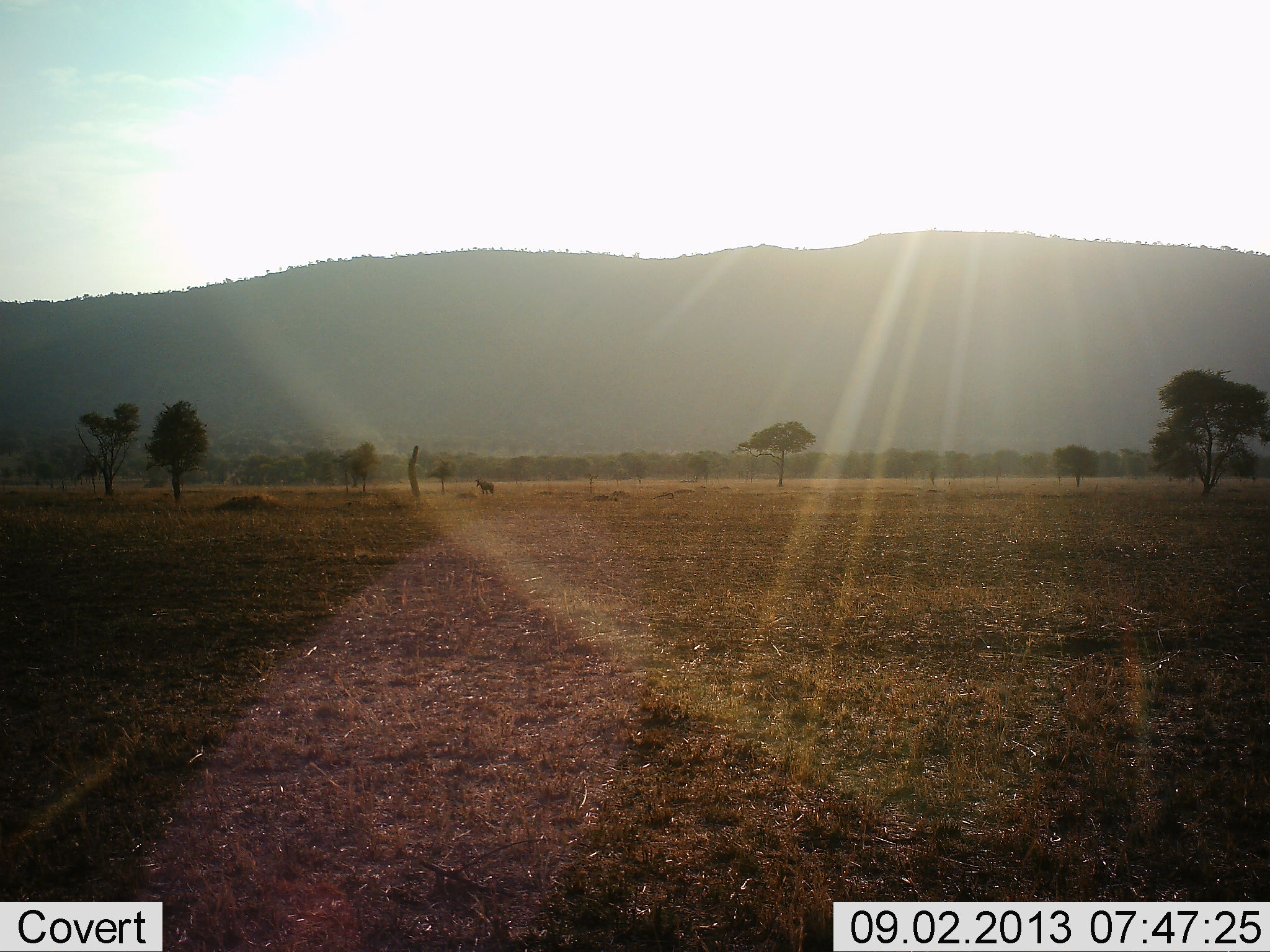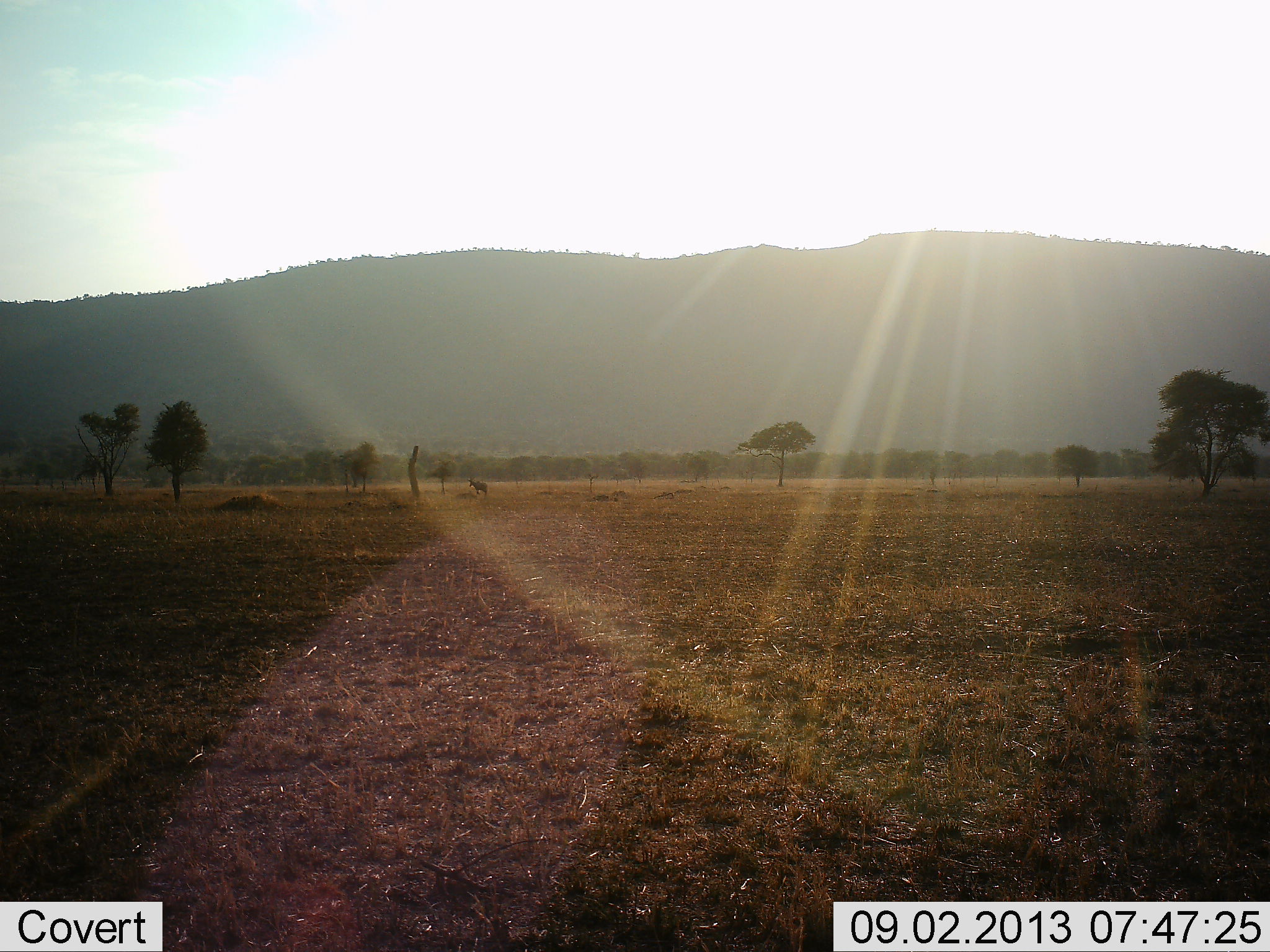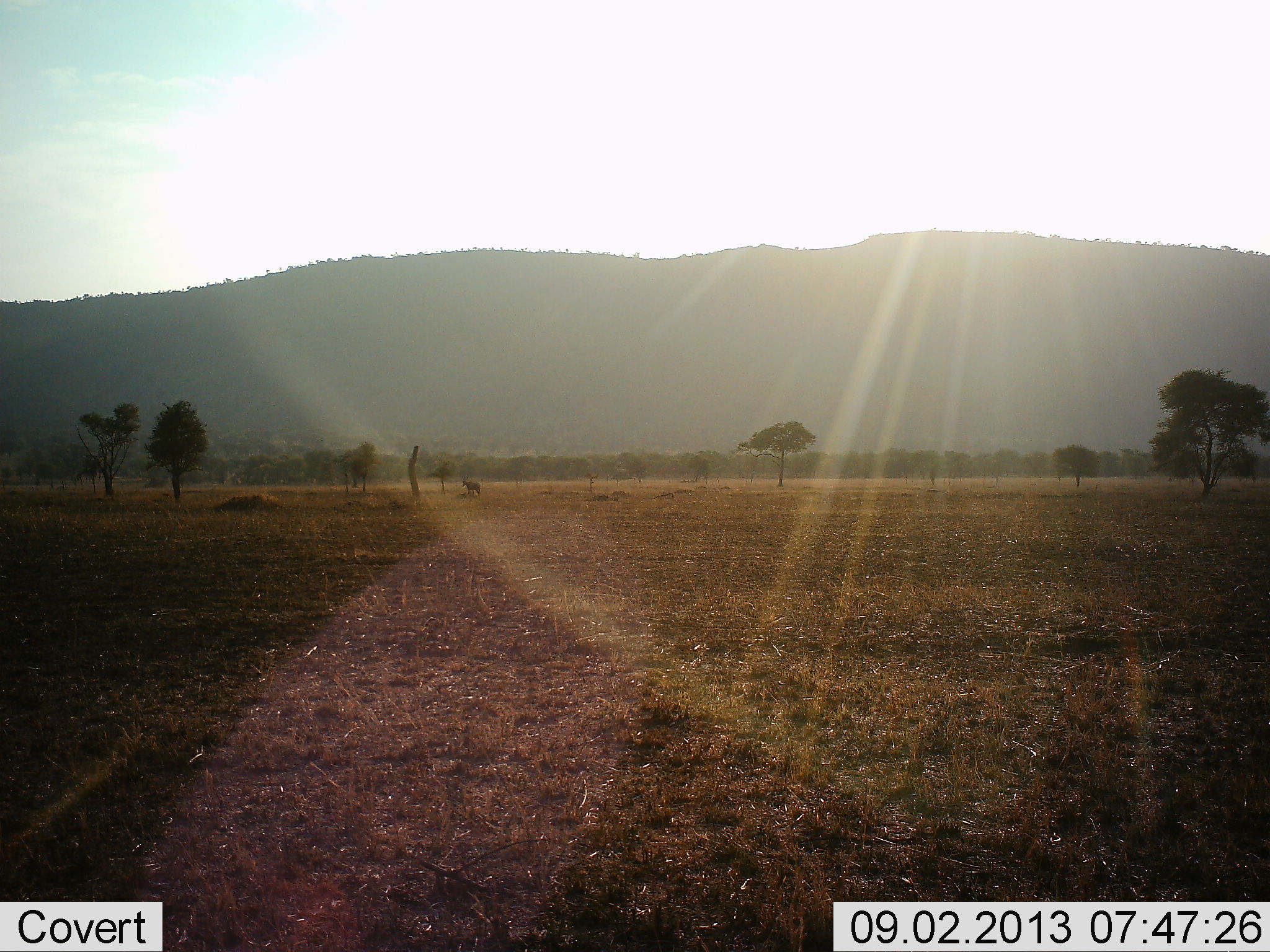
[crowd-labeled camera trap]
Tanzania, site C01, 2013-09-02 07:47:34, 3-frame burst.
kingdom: Animalia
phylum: Chordata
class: Mammalia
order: Artiodactyla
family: Bovidae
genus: Alcelaphus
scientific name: Alcelaphus buselaphus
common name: hartebeest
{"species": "hartebeest (Alcelaphus buselaphus)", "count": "1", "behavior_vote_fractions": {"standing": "0%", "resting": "0%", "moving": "100%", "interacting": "0%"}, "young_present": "0%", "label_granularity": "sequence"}